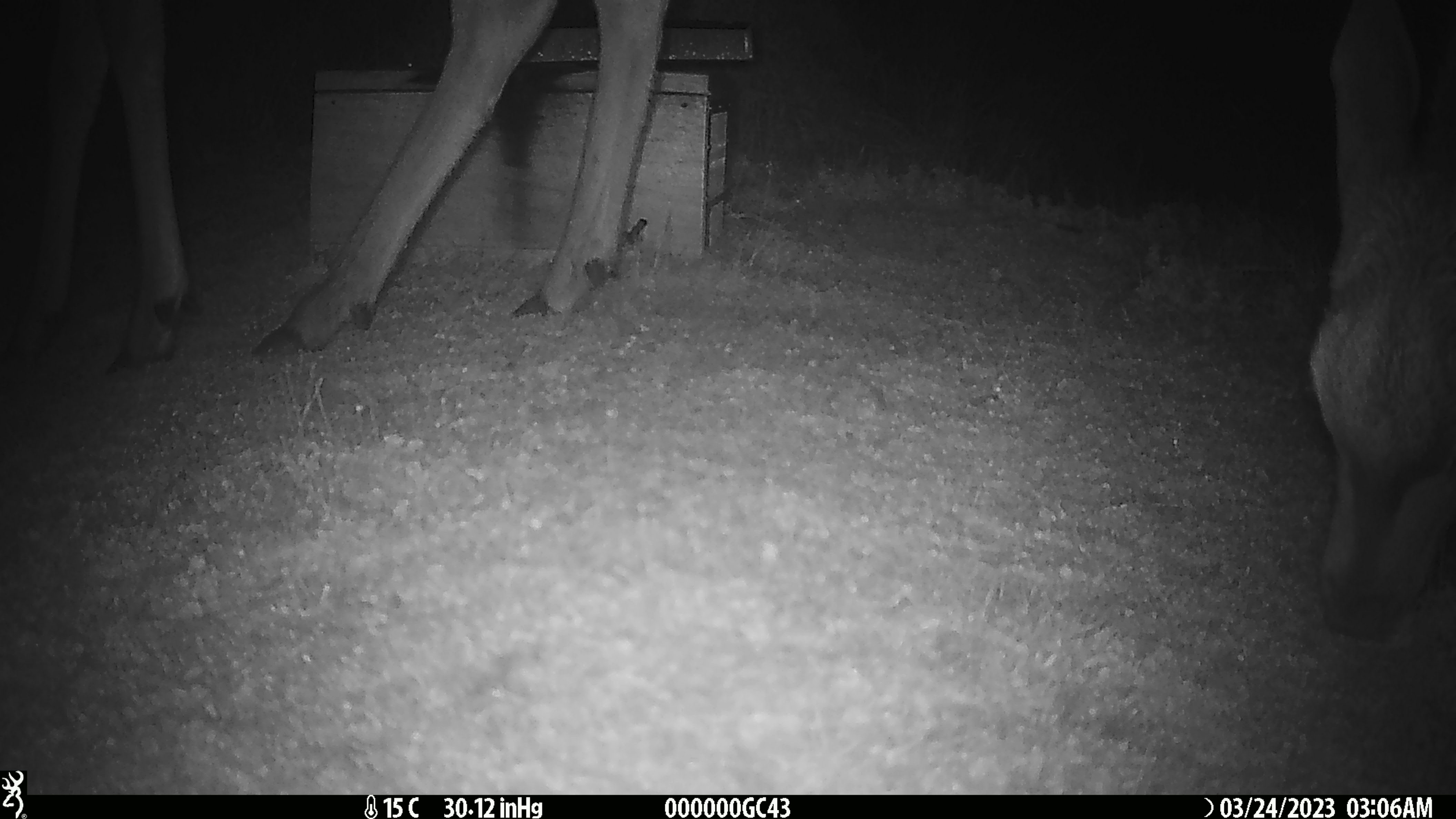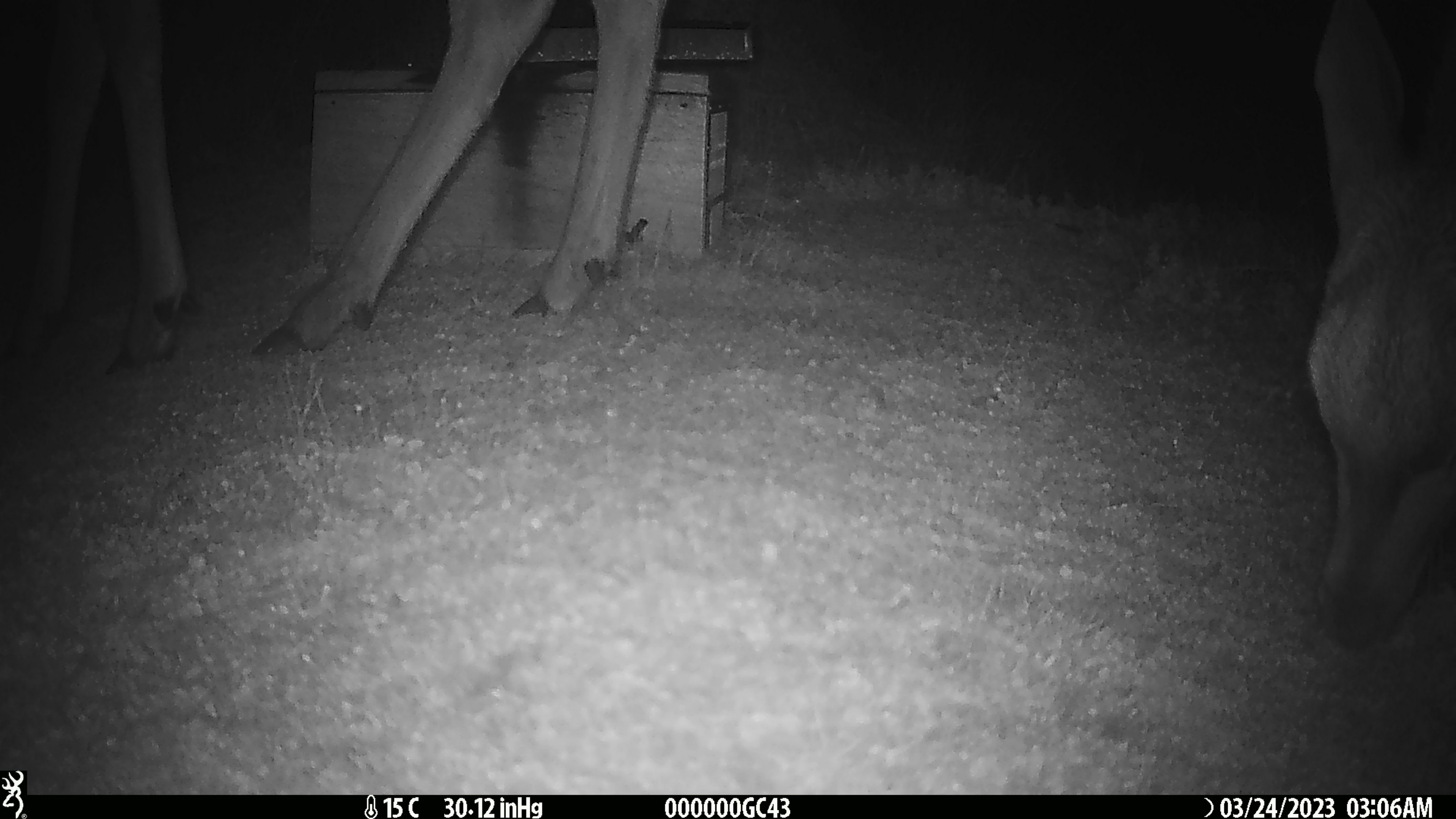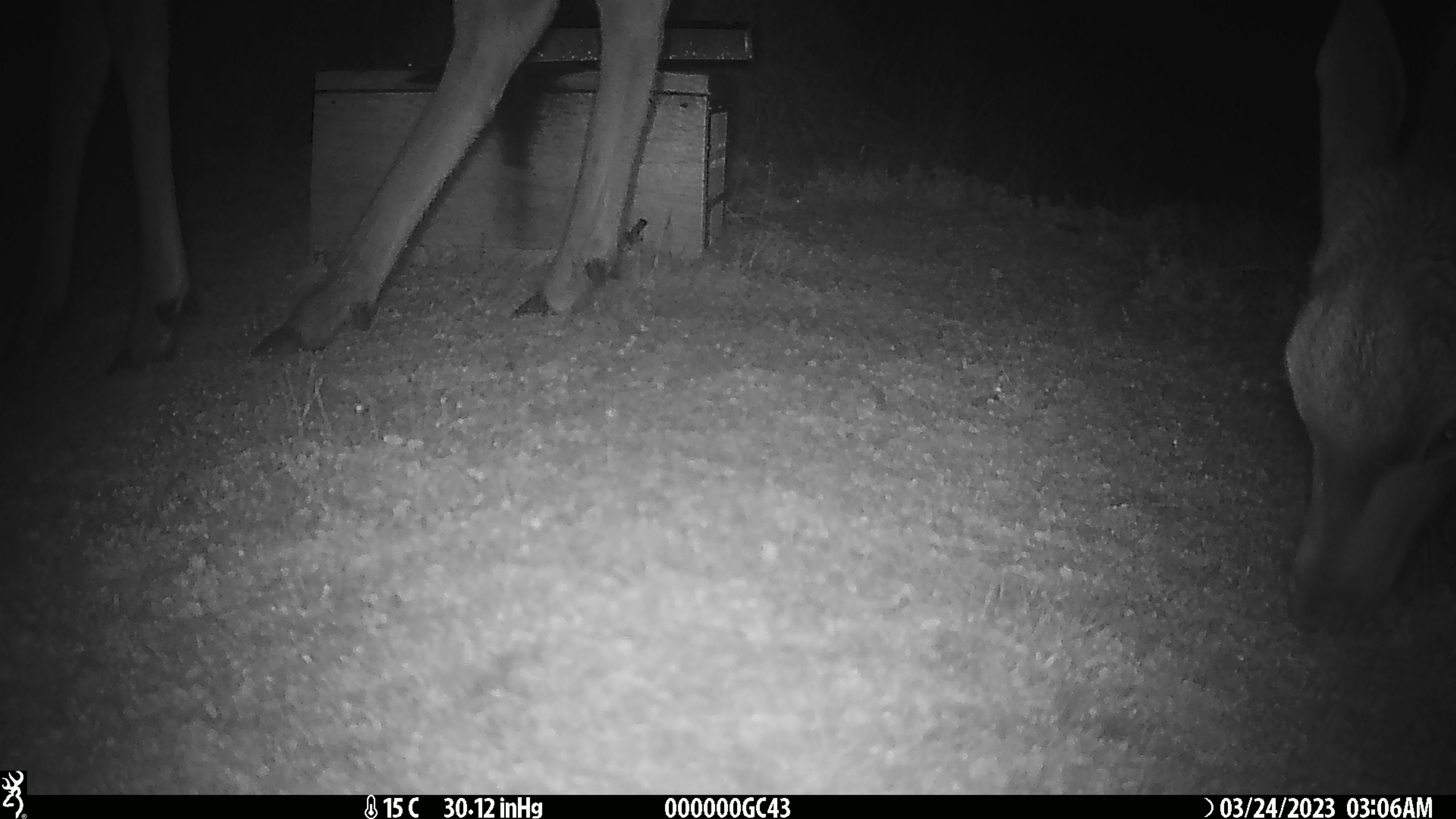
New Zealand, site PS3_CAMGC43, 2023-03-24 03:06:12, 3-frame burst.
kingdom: Animalia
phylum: Chordata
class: Mammalia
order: Artiodactyla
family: Cervidae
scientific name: Cervidae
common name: deer